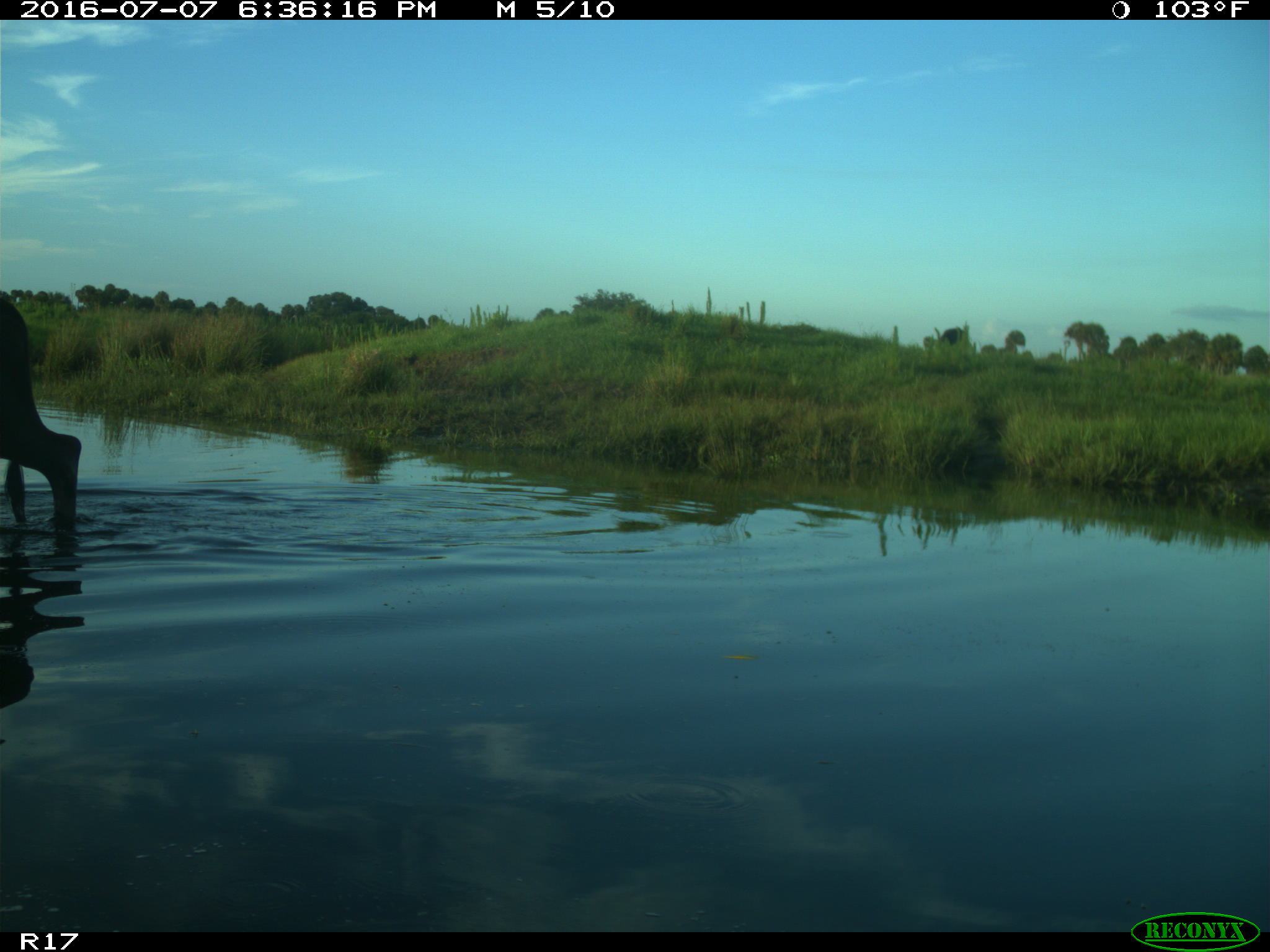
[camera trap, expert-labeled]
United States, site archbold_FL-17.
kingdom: Animalia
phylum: Chordata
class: Mammalia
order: Artiodactyla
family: Bovidae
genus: Bos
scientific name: Bos taurus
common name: domestic cow